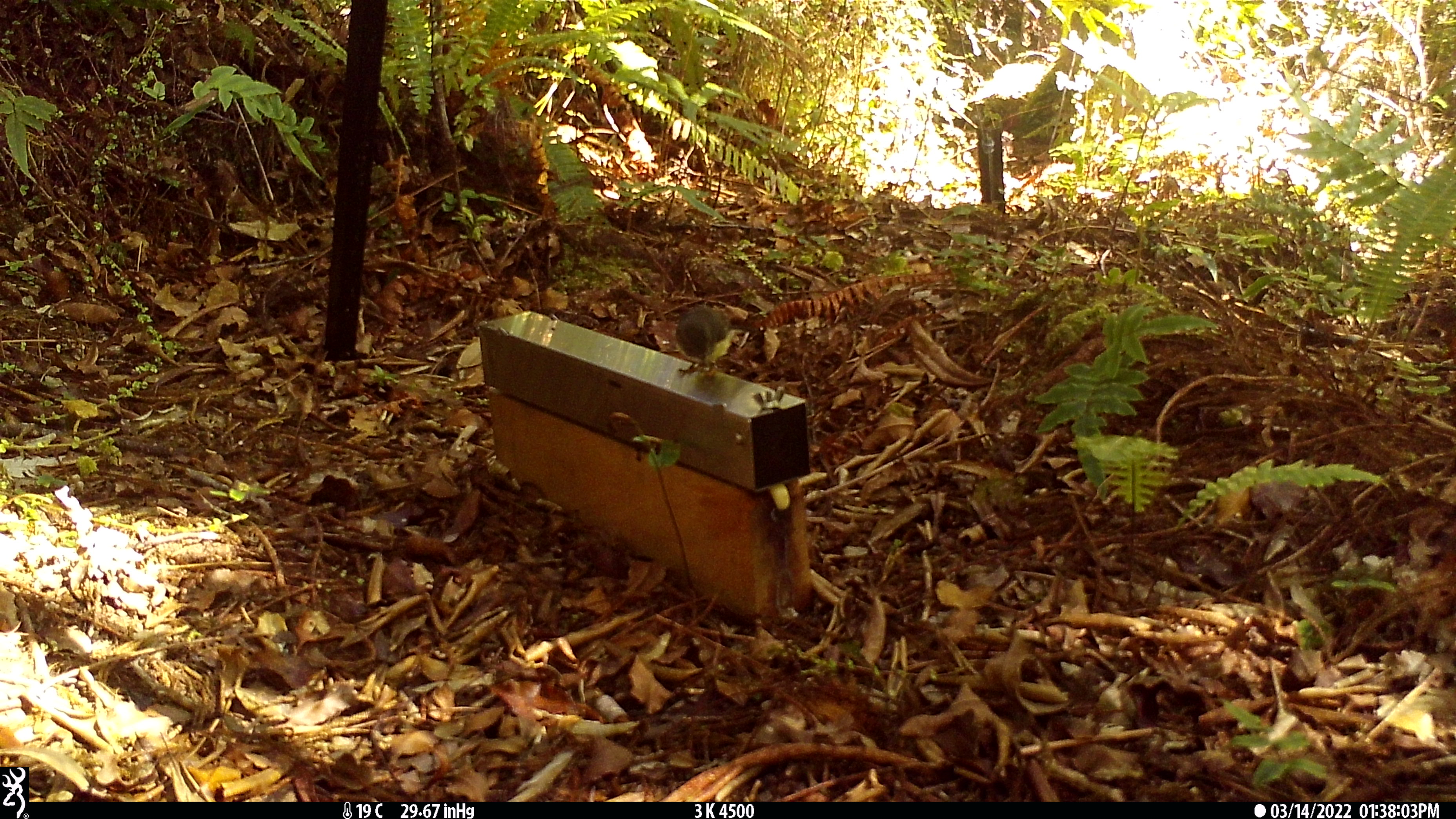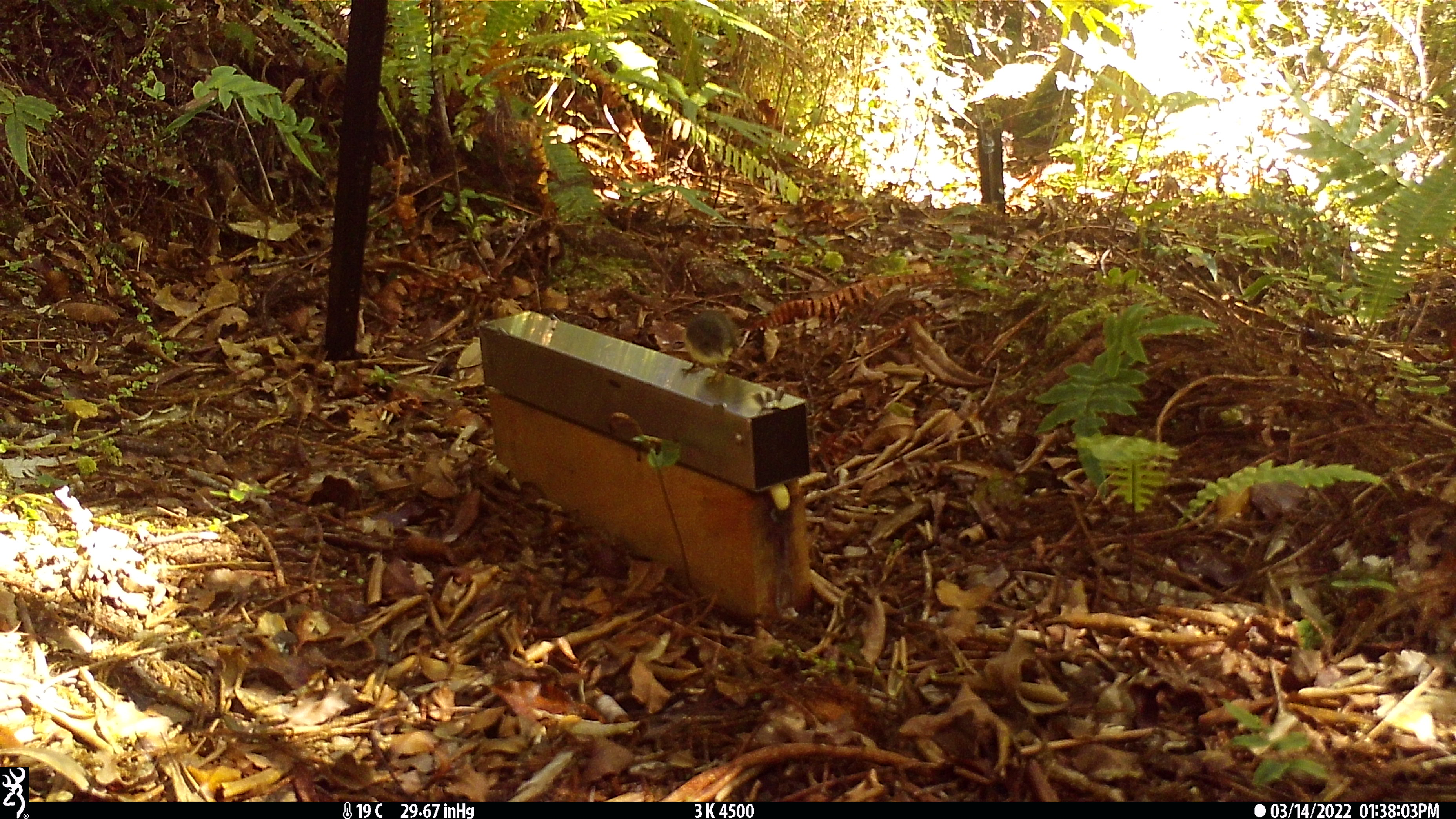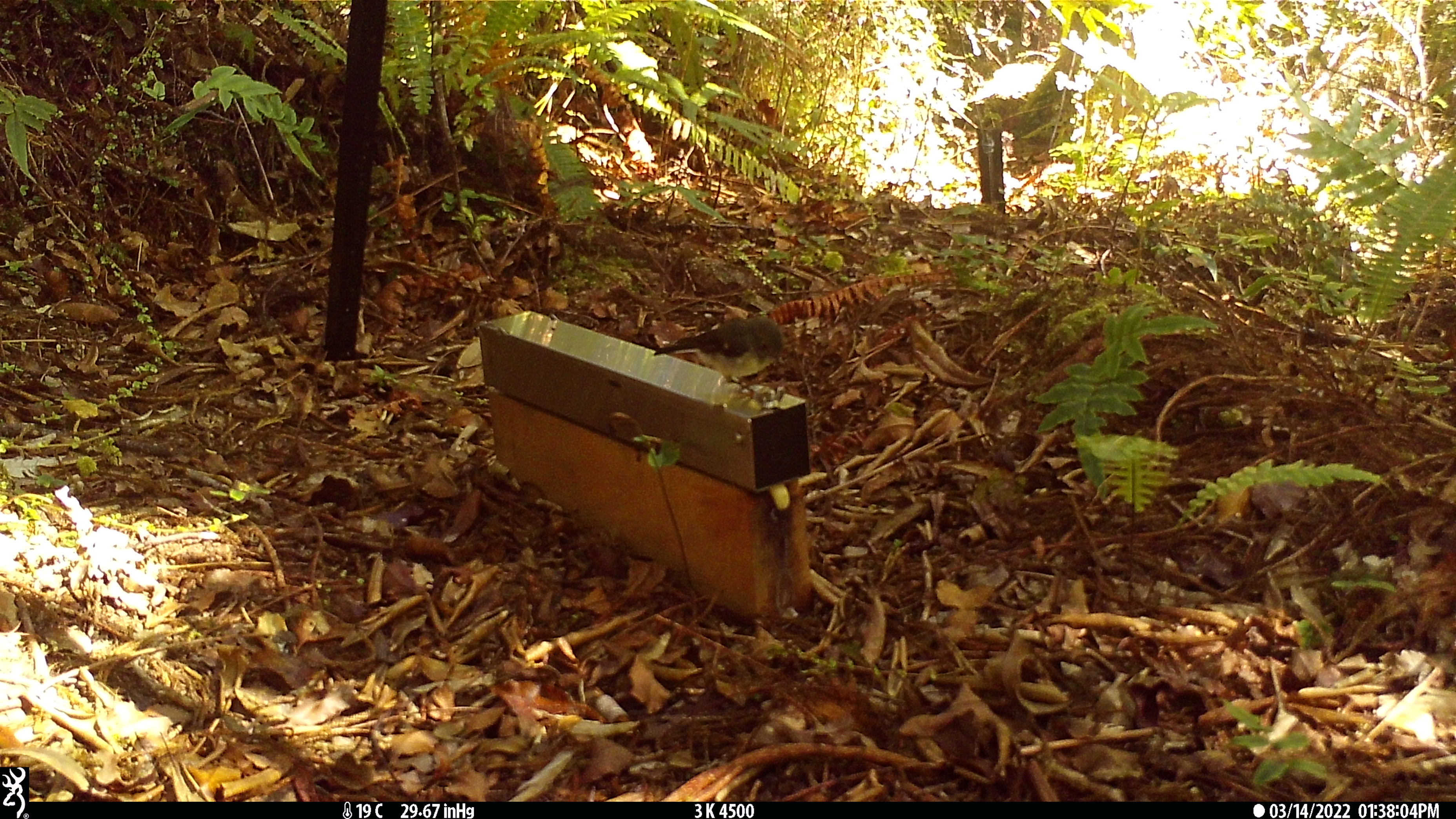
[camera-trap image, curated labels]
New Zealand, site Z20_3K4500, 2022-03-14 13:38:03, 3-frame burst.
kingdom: Animalia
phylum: Chordata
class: Aves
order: Passeriformes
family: Petroicidae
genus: Petroica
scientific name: Petroica macrocephala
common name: tomtit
Tomtit (Petroica macrocephala).